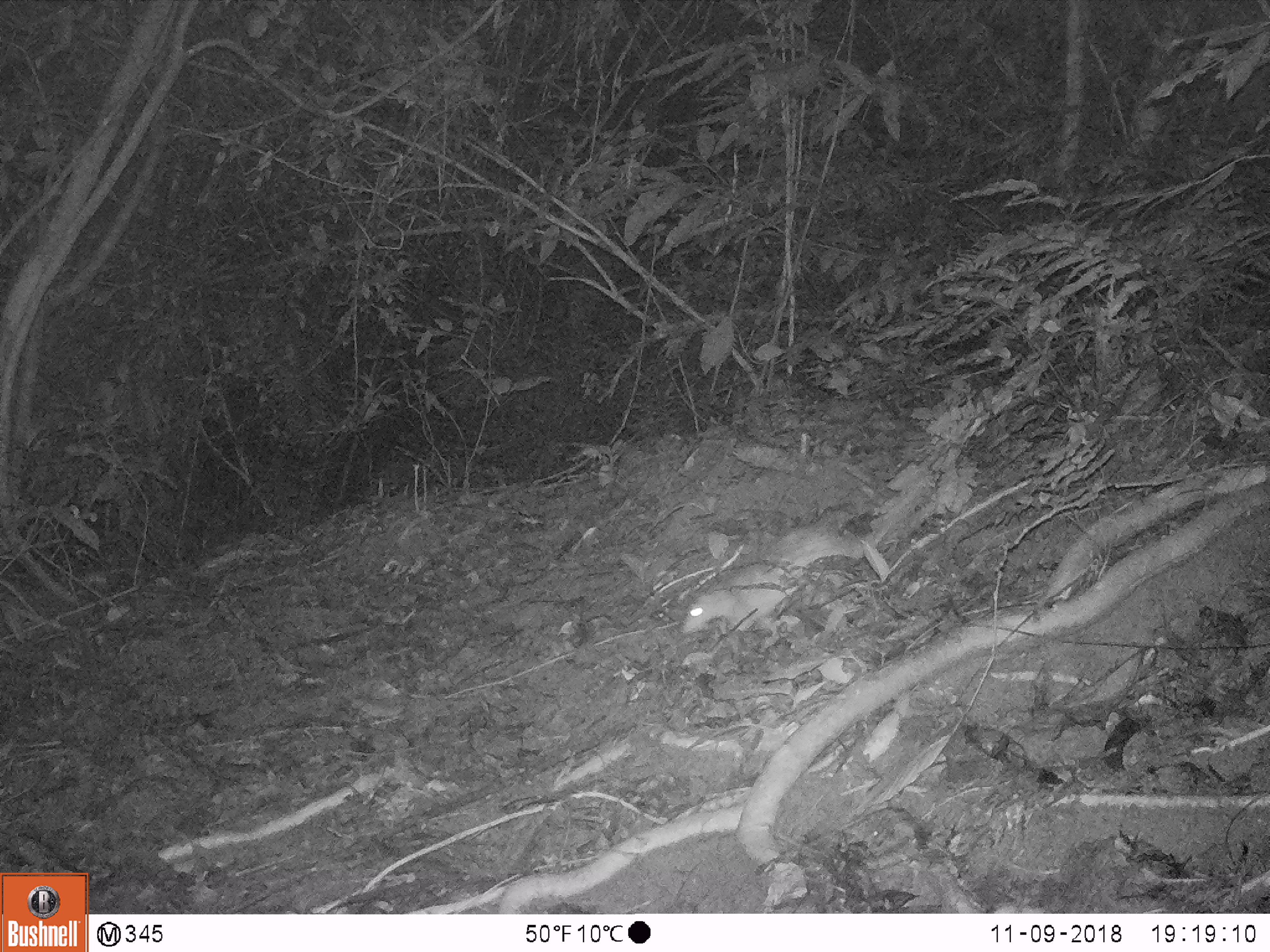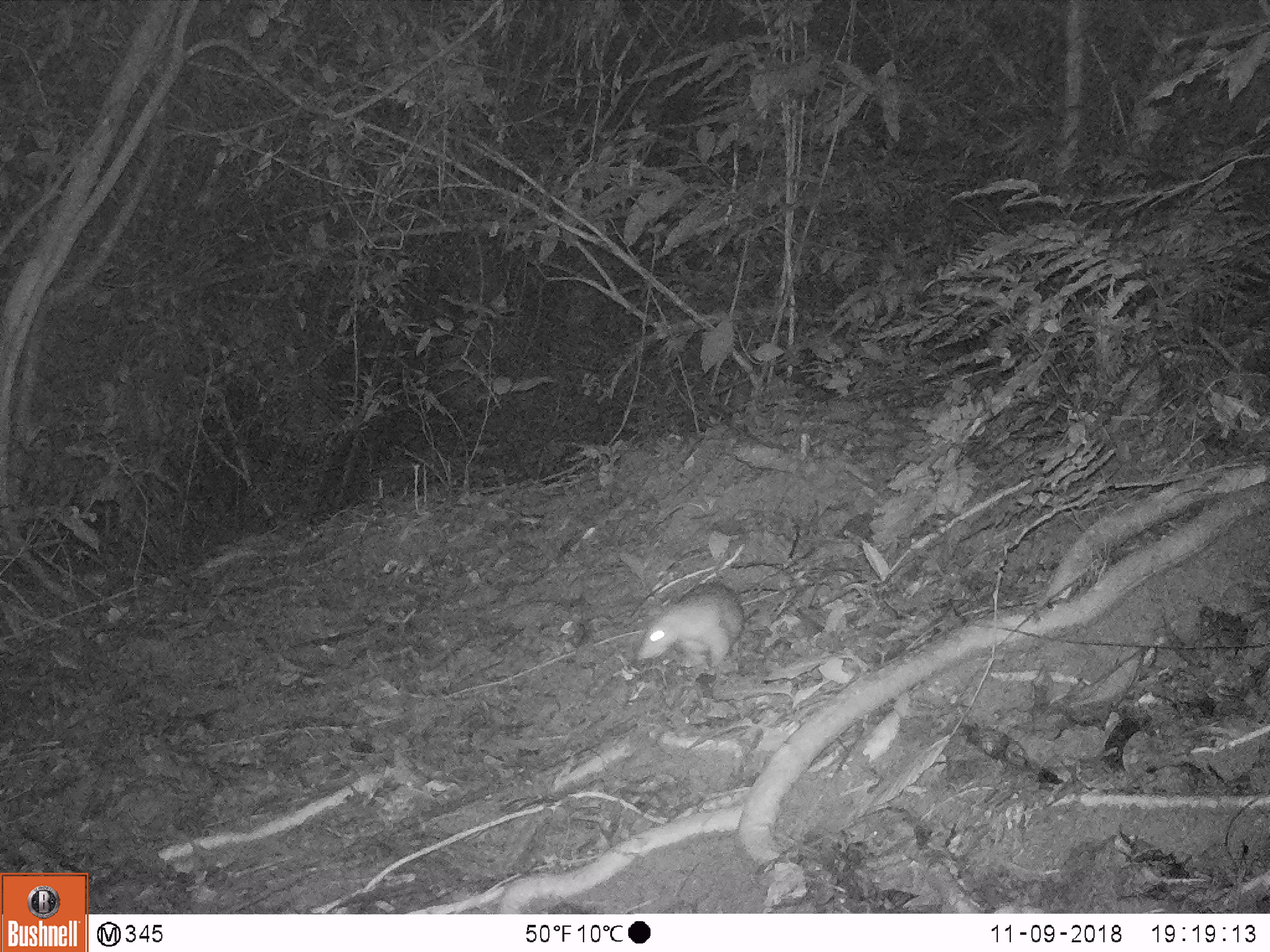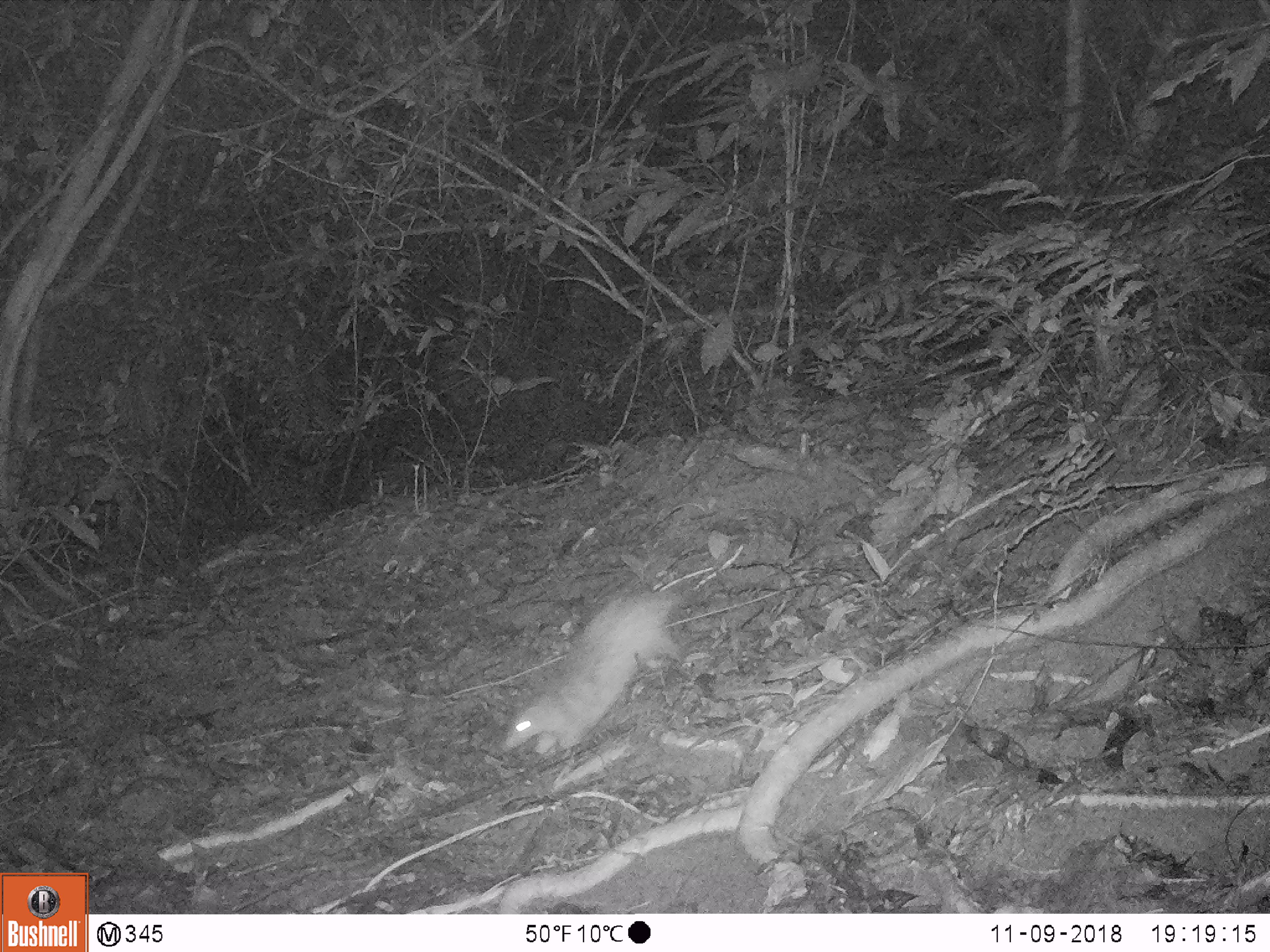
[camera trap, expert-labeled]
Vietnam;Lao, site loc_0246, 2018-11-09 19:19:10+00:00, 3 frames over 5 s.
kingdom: Animalia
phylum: Chordata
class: Mammalia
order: Rodentia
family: Hystricidae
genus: Atherurus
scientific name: Atherurus macrourus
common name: asiatic brush-tailed porcupine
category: asiatic brush tailed porcupine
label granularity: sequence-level